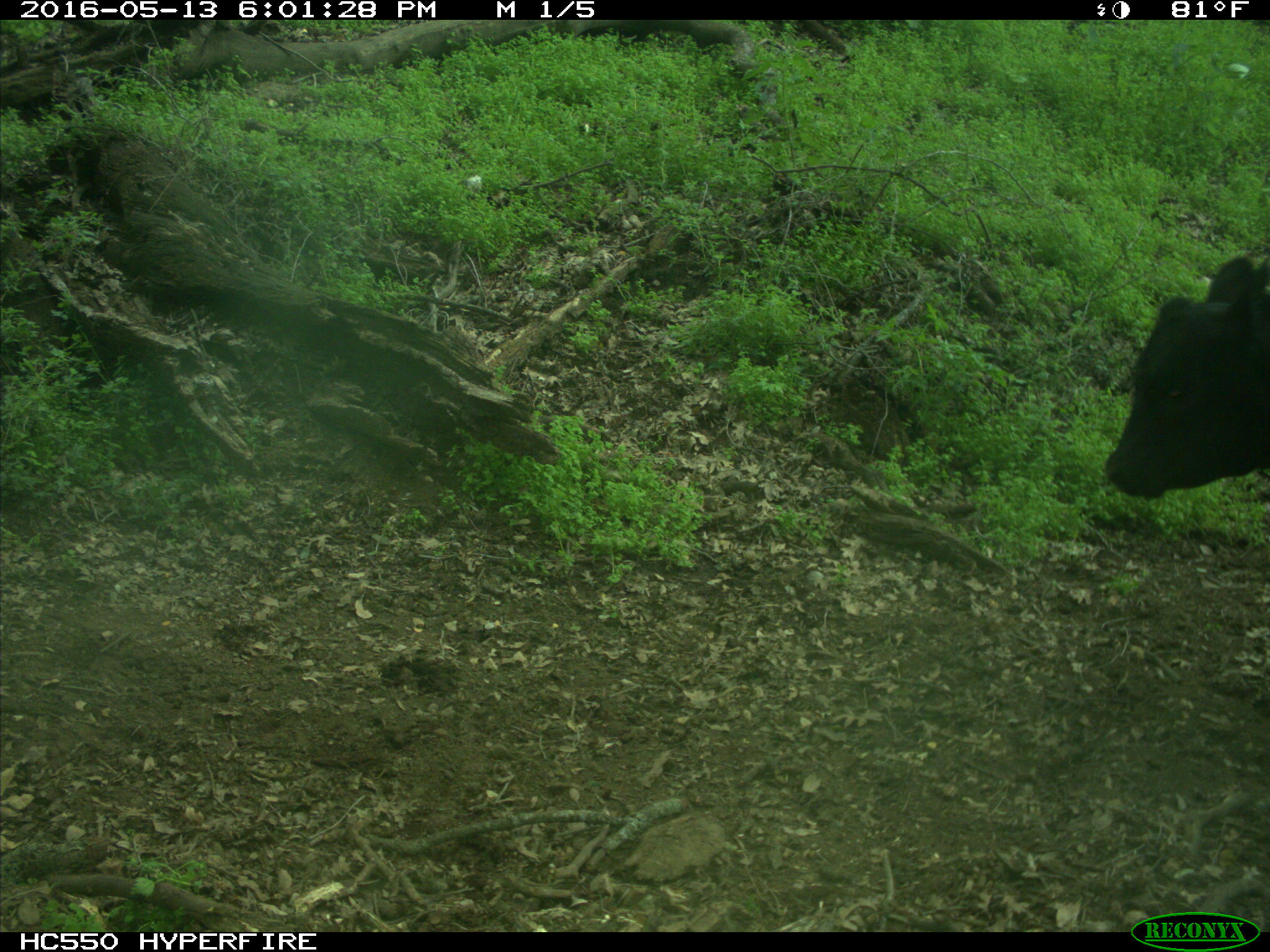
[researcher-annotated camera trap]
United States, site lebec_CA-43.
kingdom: Animalia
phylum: Chordata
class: Mammalia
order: Artiodactyla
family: Bovidae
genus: Bos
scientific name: Bos taurus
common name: domestic cow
Bos taurus (domestic cow).